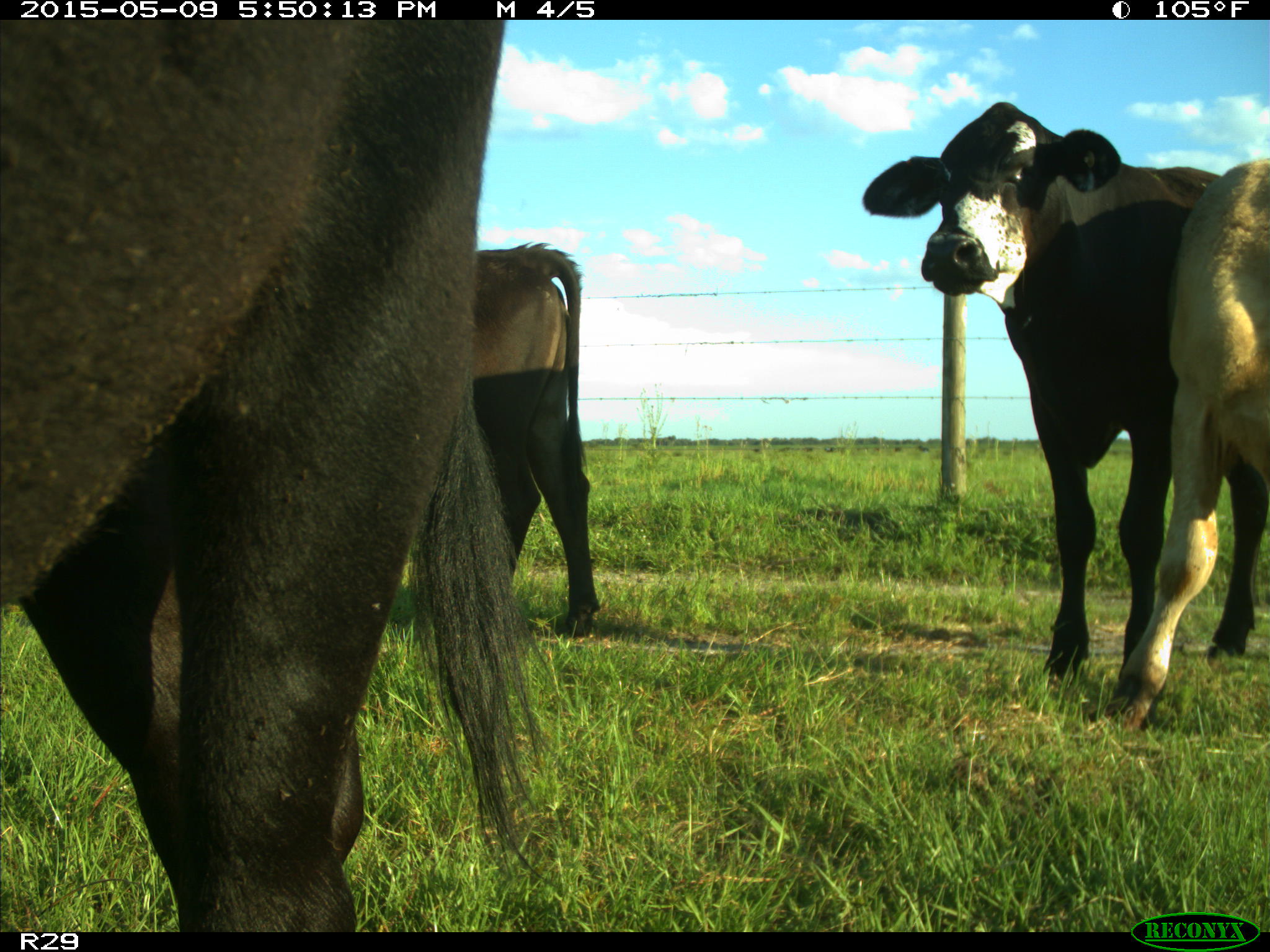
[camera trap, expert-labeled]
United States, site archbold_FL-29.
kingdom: Animalia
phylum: Chordata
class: Mammalia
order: Artiodactyla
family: Bovidae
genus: Bos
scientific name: Bos taurus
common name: domestic cow